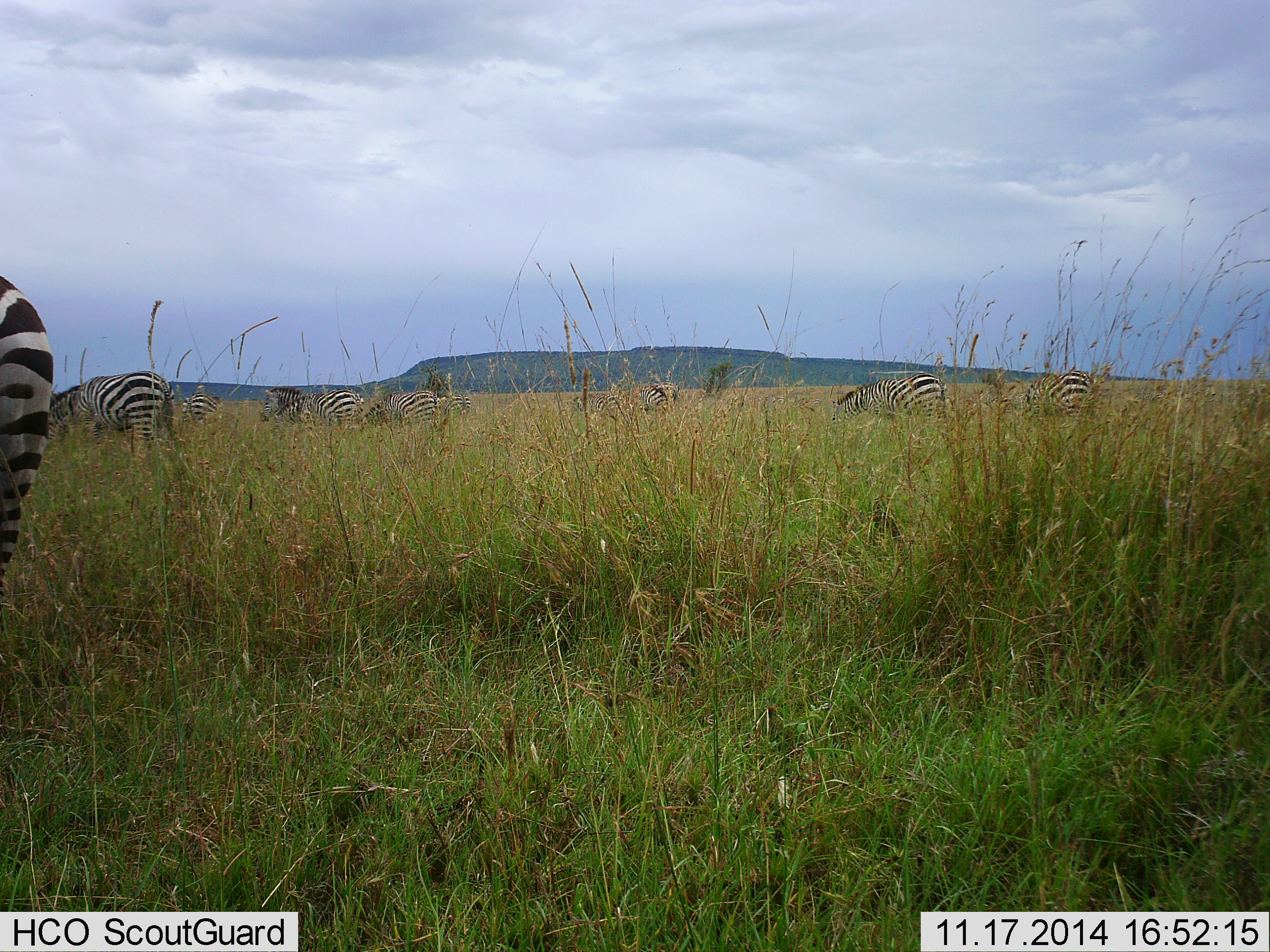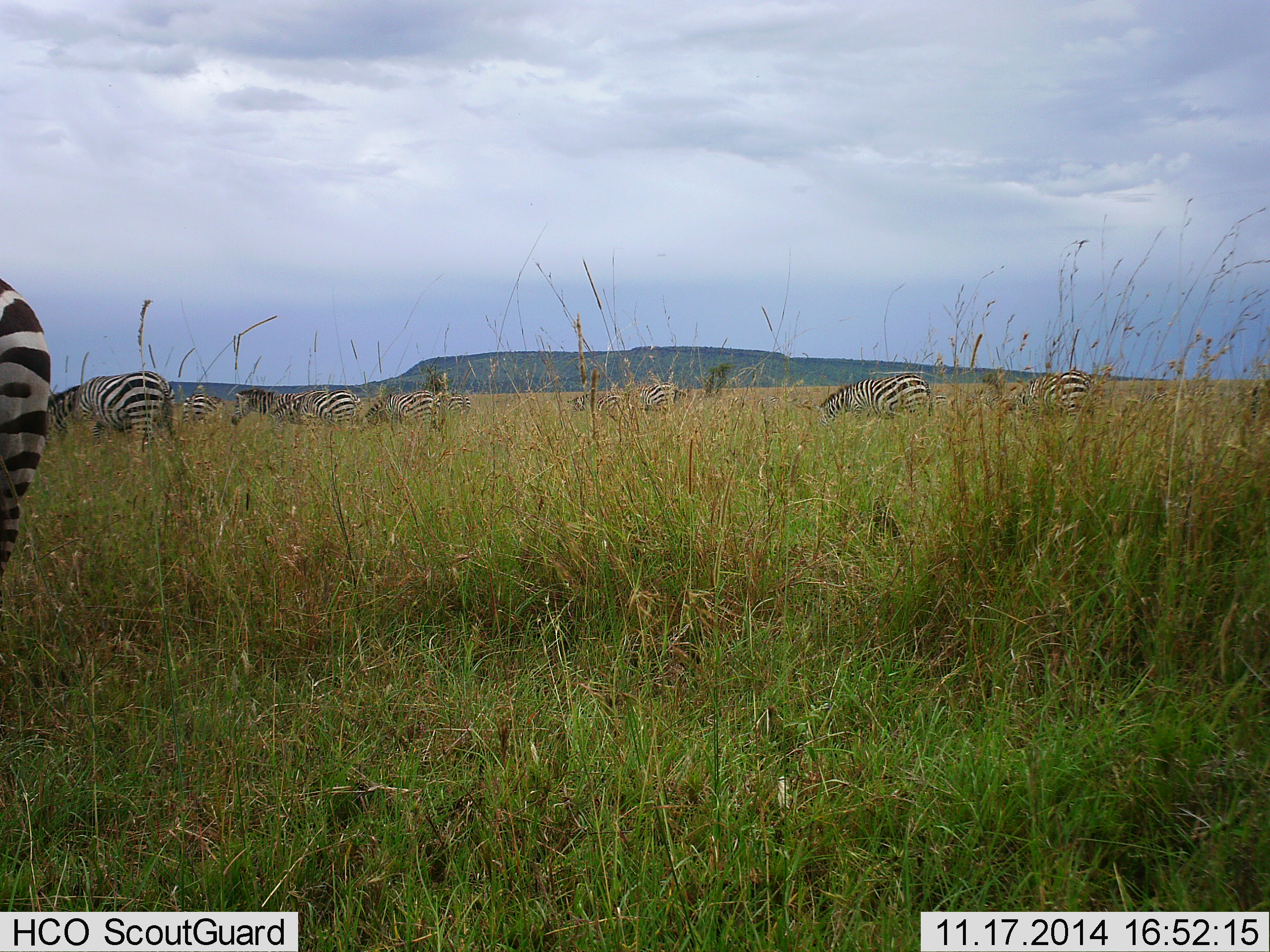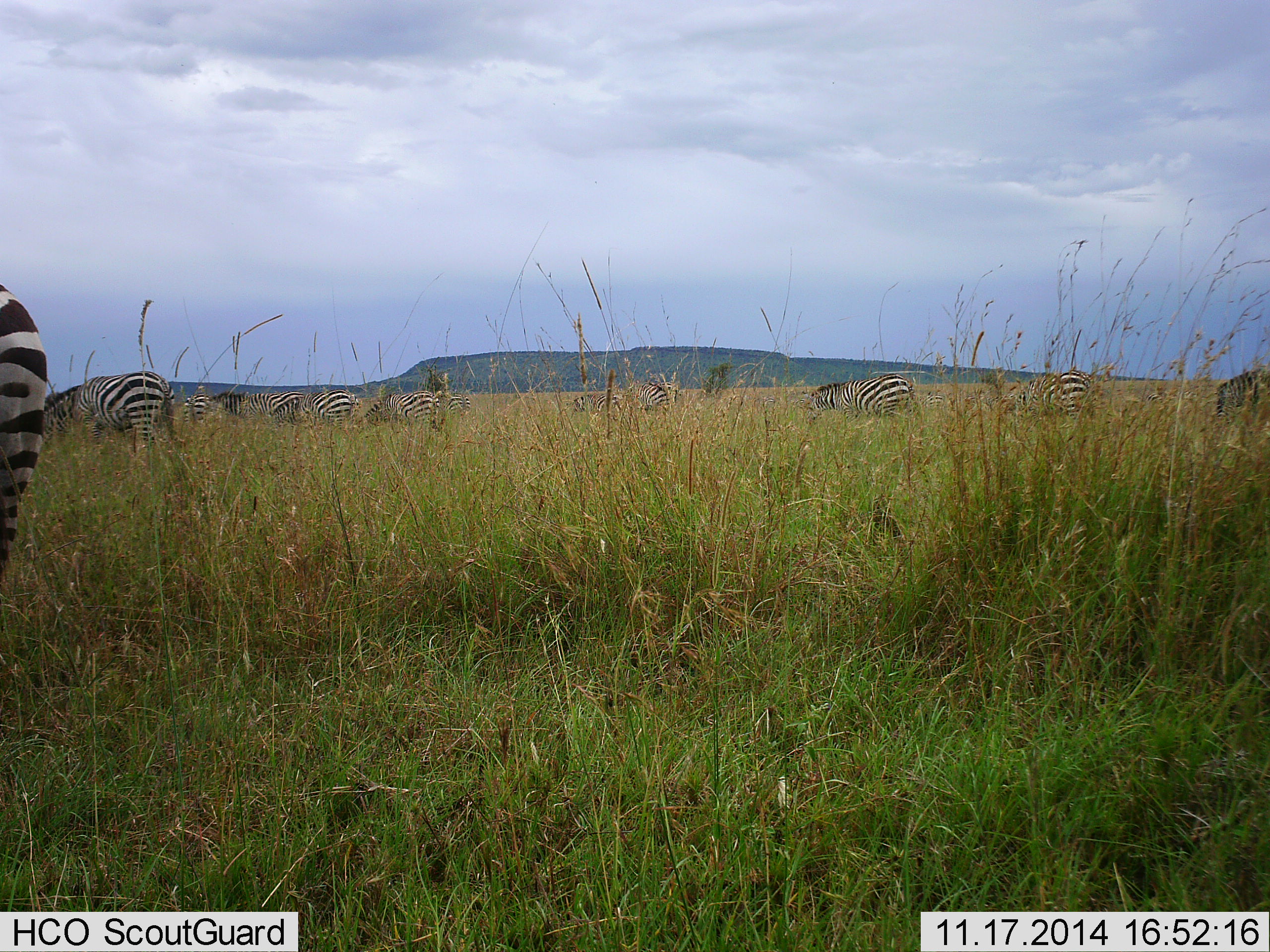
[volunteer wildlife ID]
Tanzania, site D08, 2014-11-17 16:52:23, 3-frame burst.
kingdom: Animalia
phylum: Chordata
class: Mammalia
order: Perissodactyla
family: Equidae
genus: Equus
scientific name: Equus quagga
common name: plains zebra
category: zebra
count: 10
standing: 30%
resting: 0%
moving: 30%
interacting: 0%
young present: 0%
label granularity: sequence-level